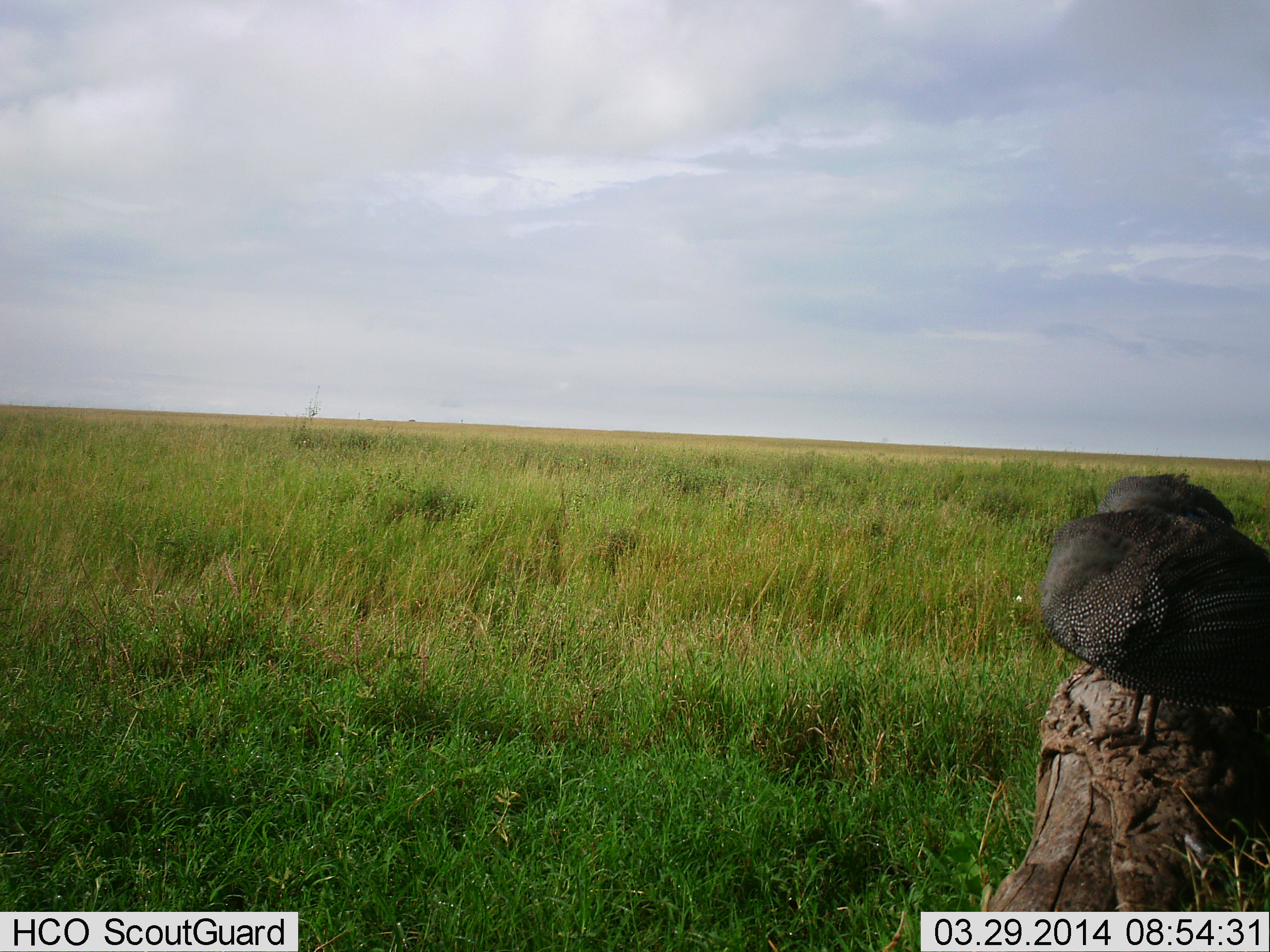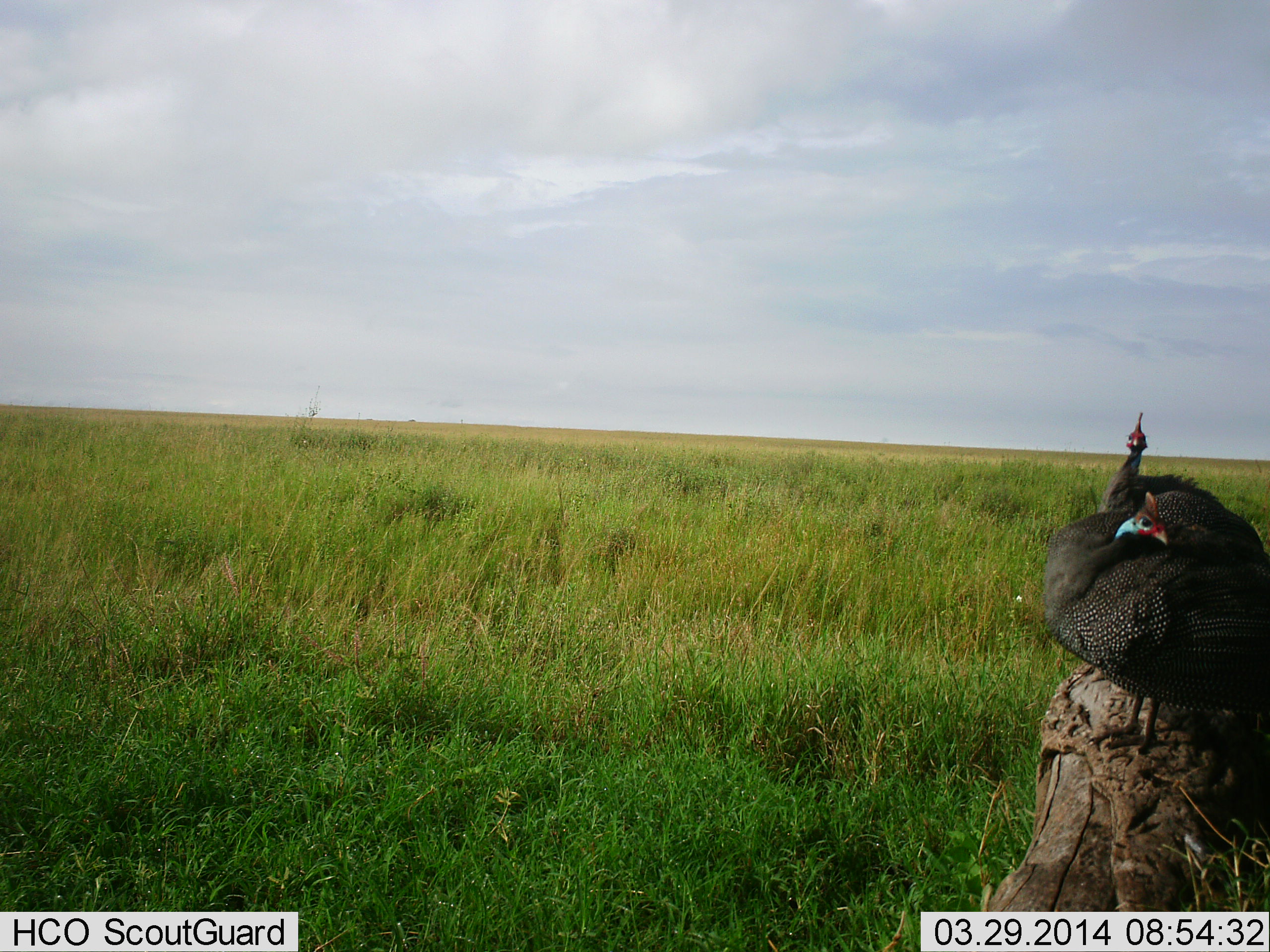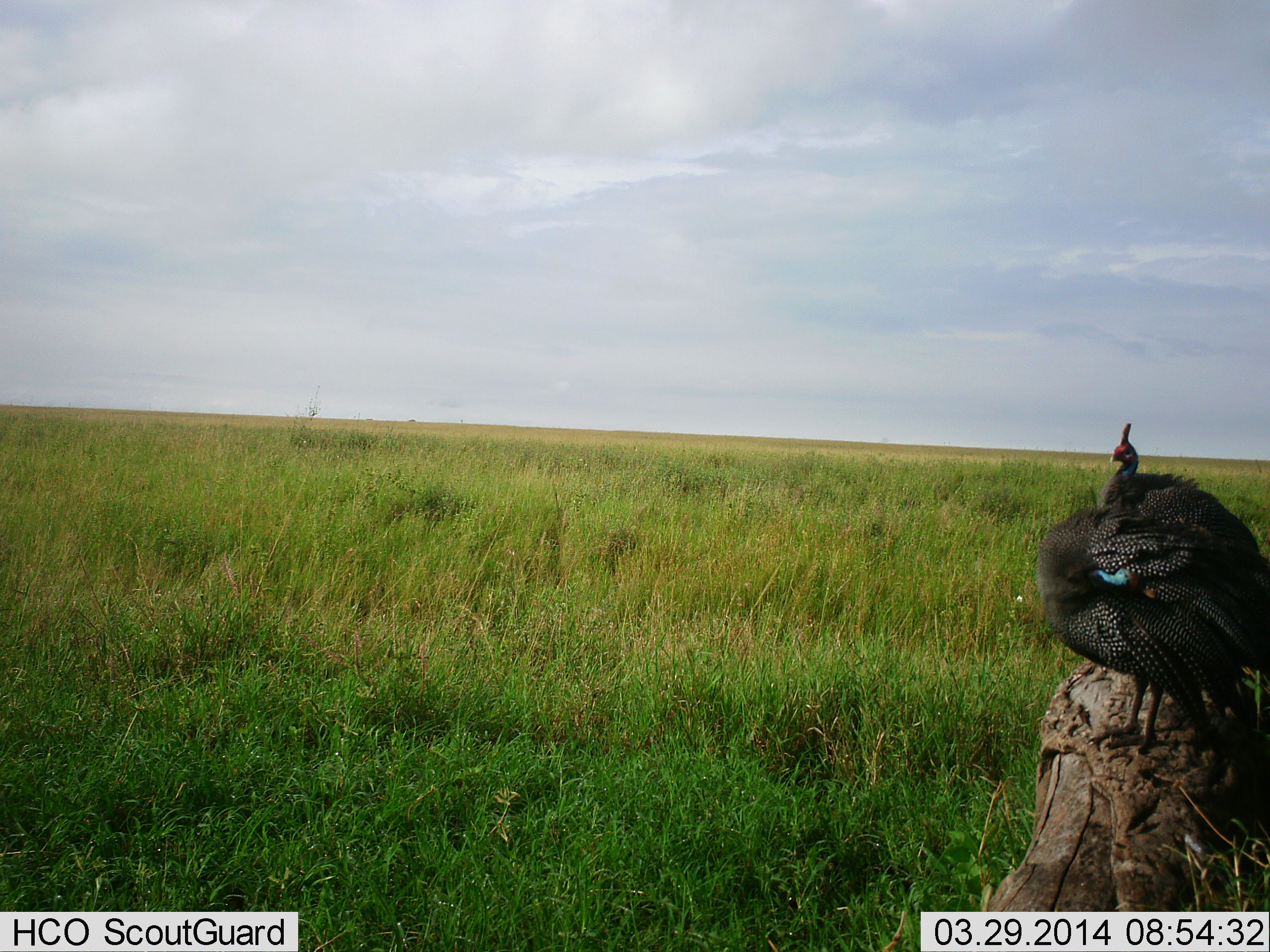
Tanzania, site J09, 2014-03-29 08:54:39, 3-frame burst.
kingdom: Animalia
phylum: Chordata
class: Aves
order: Galliformes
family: Numididae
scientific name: Numididae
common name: guinea fowl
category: guineafowl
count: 2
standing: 60%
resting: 30%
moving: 0%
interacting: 10%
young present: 0%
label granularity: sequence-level